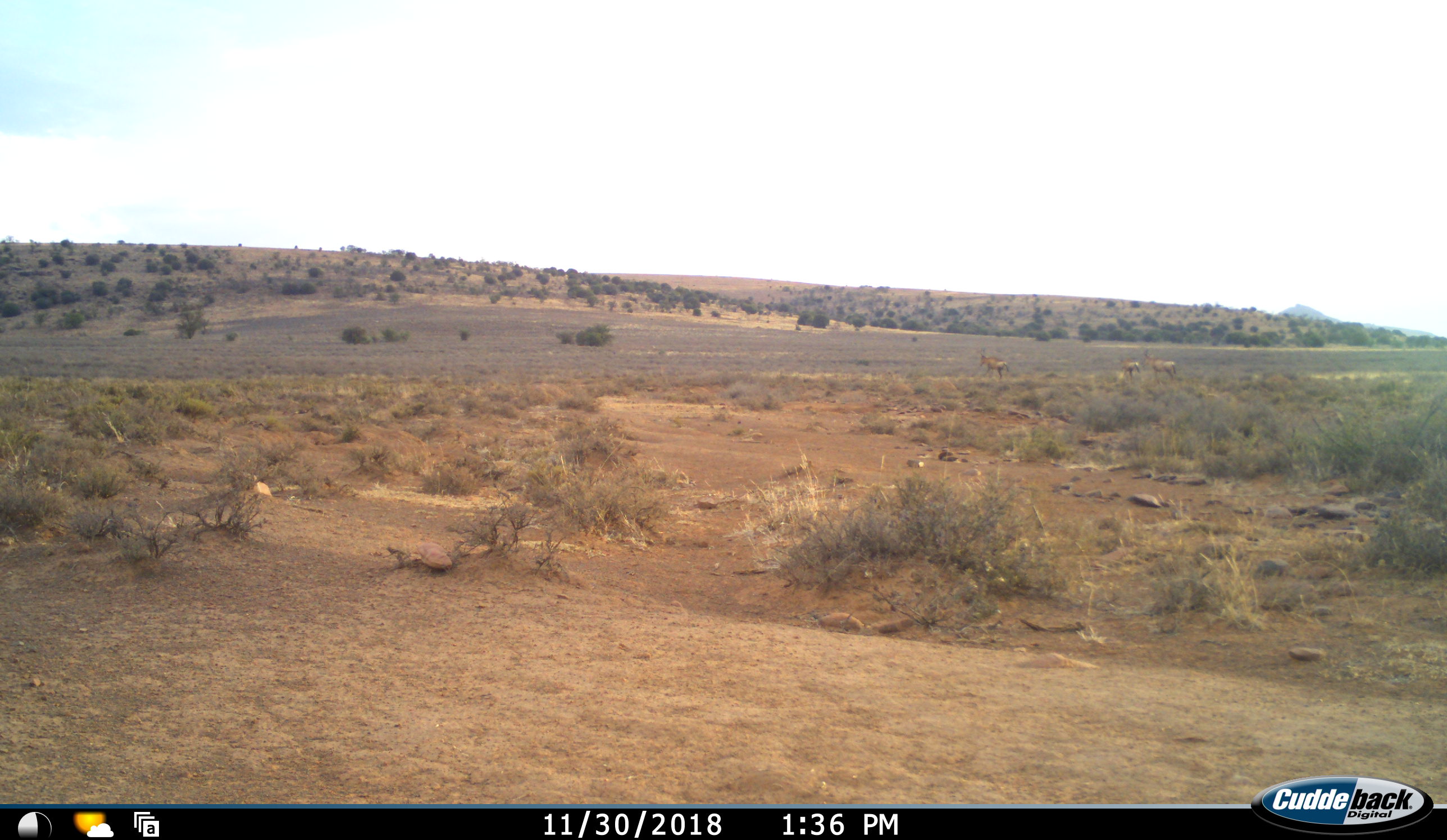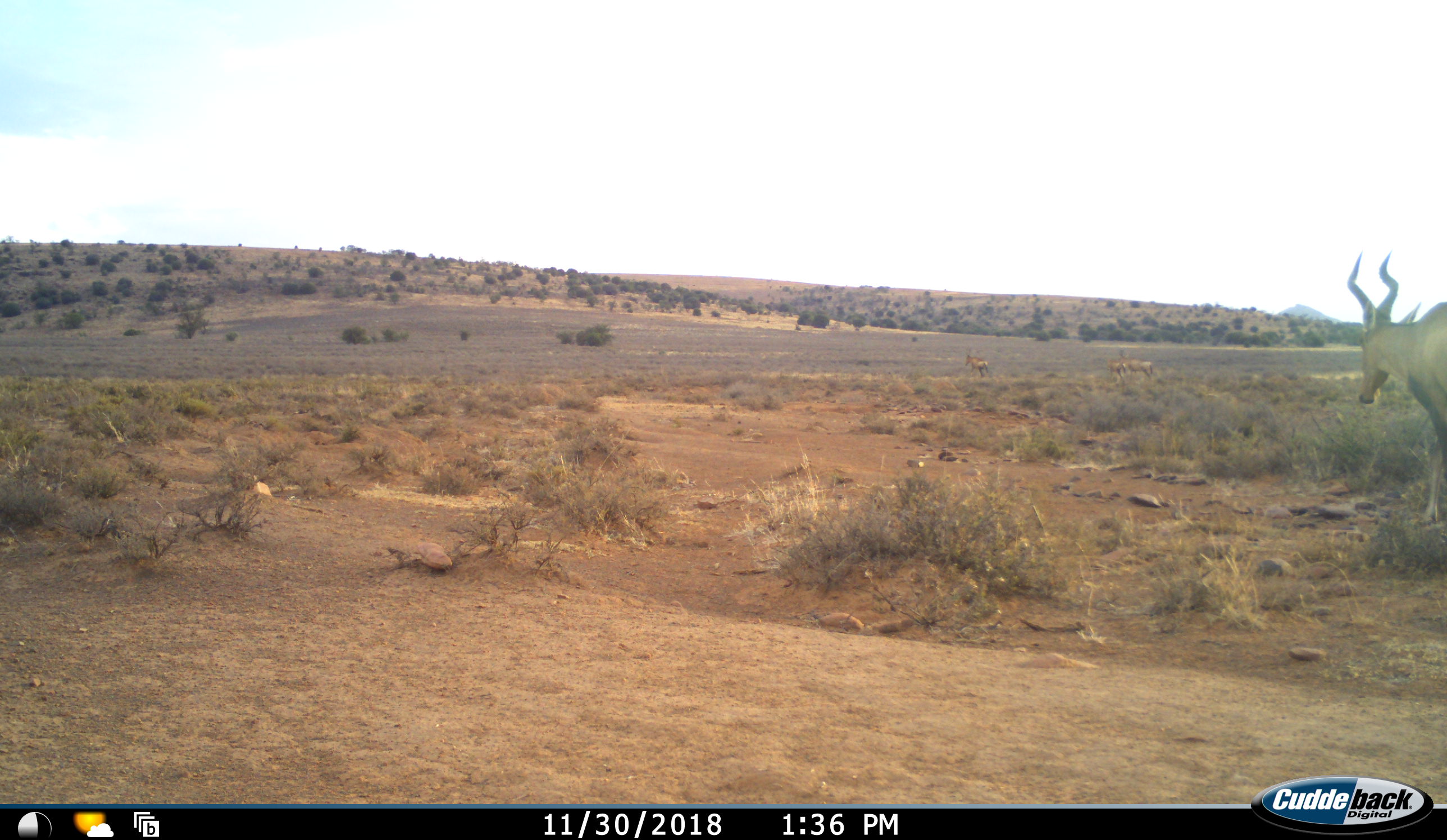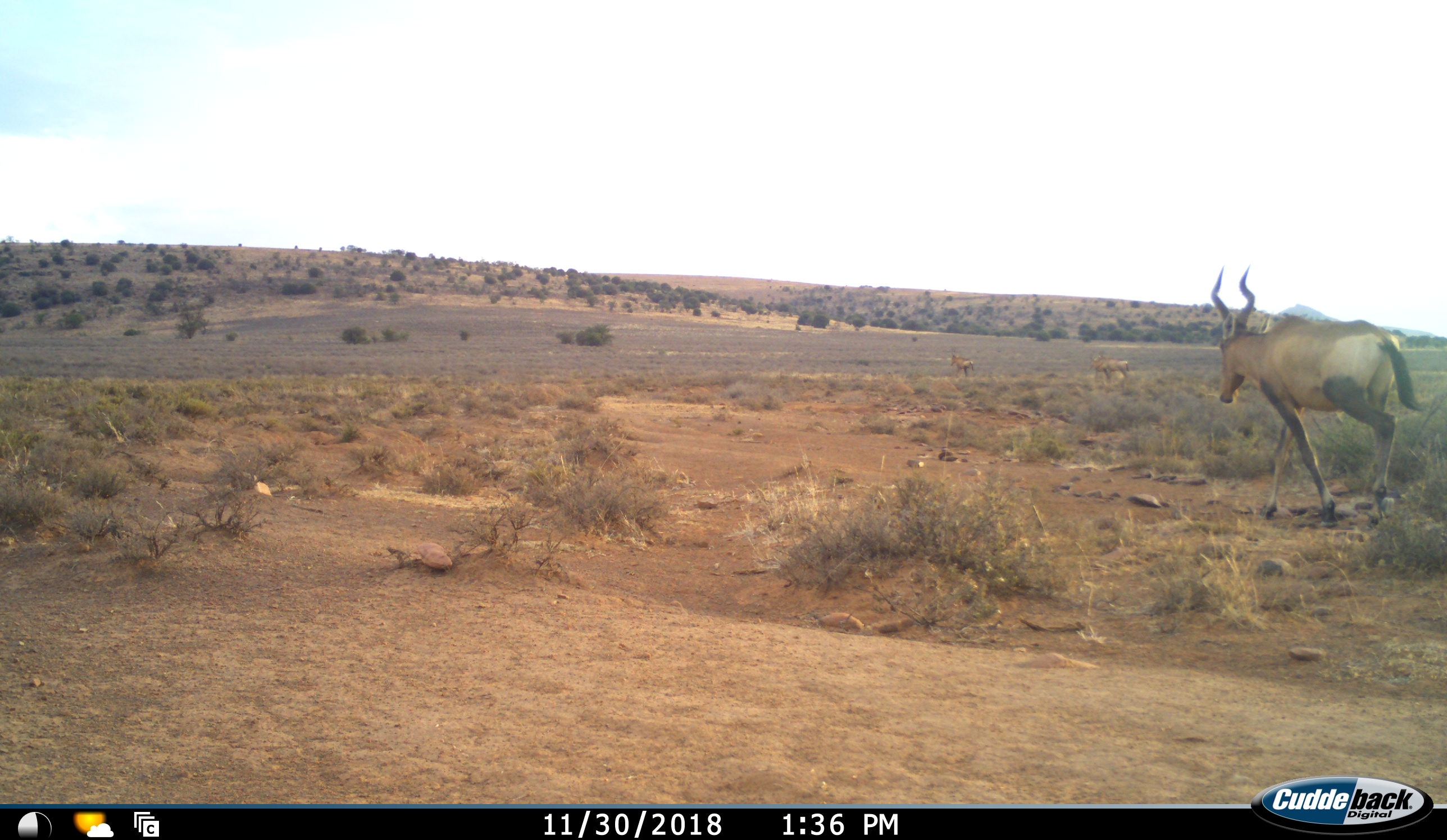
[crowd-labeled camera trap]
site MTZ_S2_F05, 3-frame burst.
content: unidentified animal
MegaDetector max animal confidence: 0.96